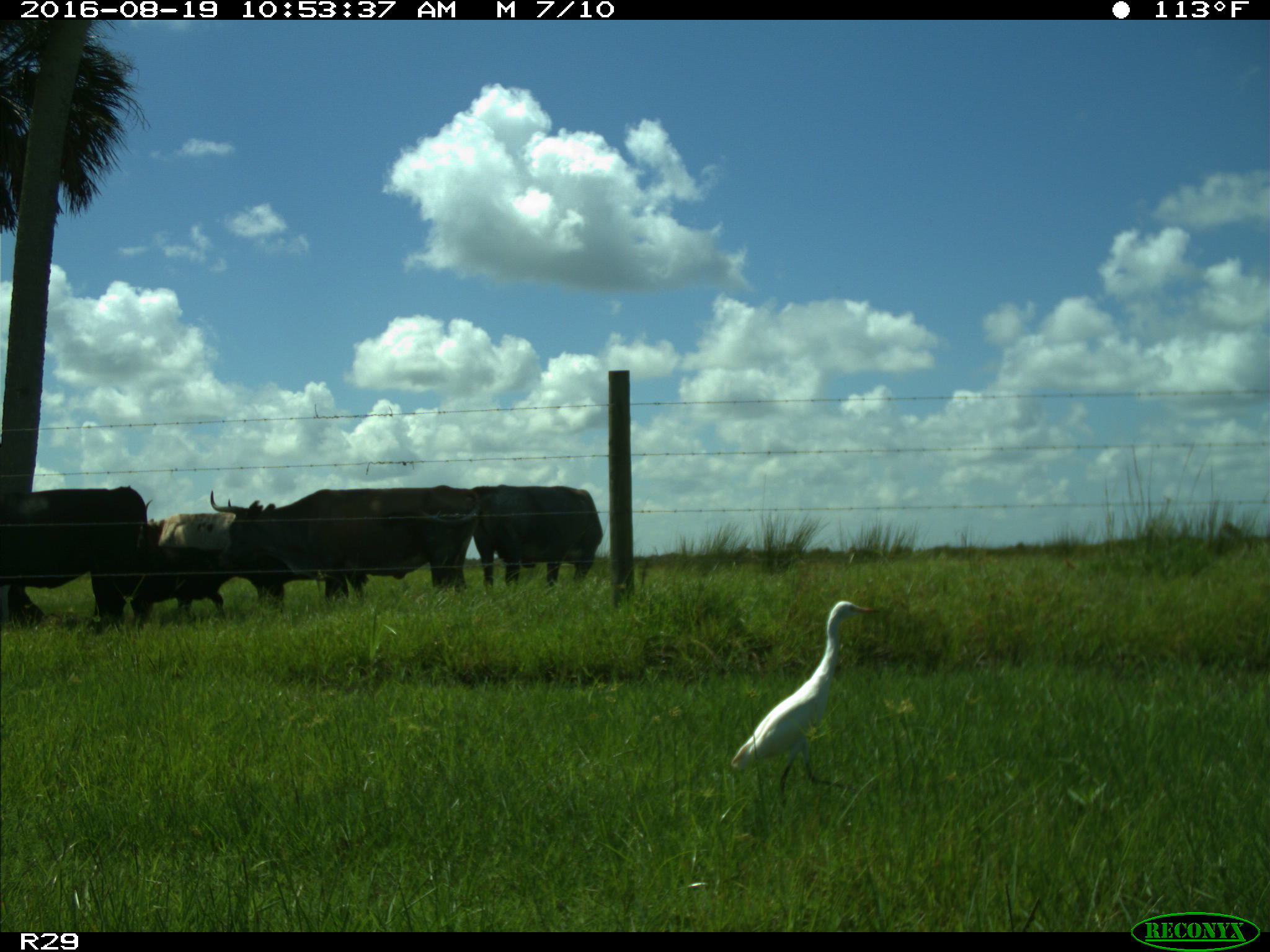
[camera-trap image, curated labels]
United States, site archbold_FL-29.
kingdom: Animalia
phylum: Chordata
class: Mammalia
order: Artiodactyla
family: Bovidae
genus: Bos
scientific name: Bos taurus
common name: domestic cow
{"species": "Bos taurus (domestic cow)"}